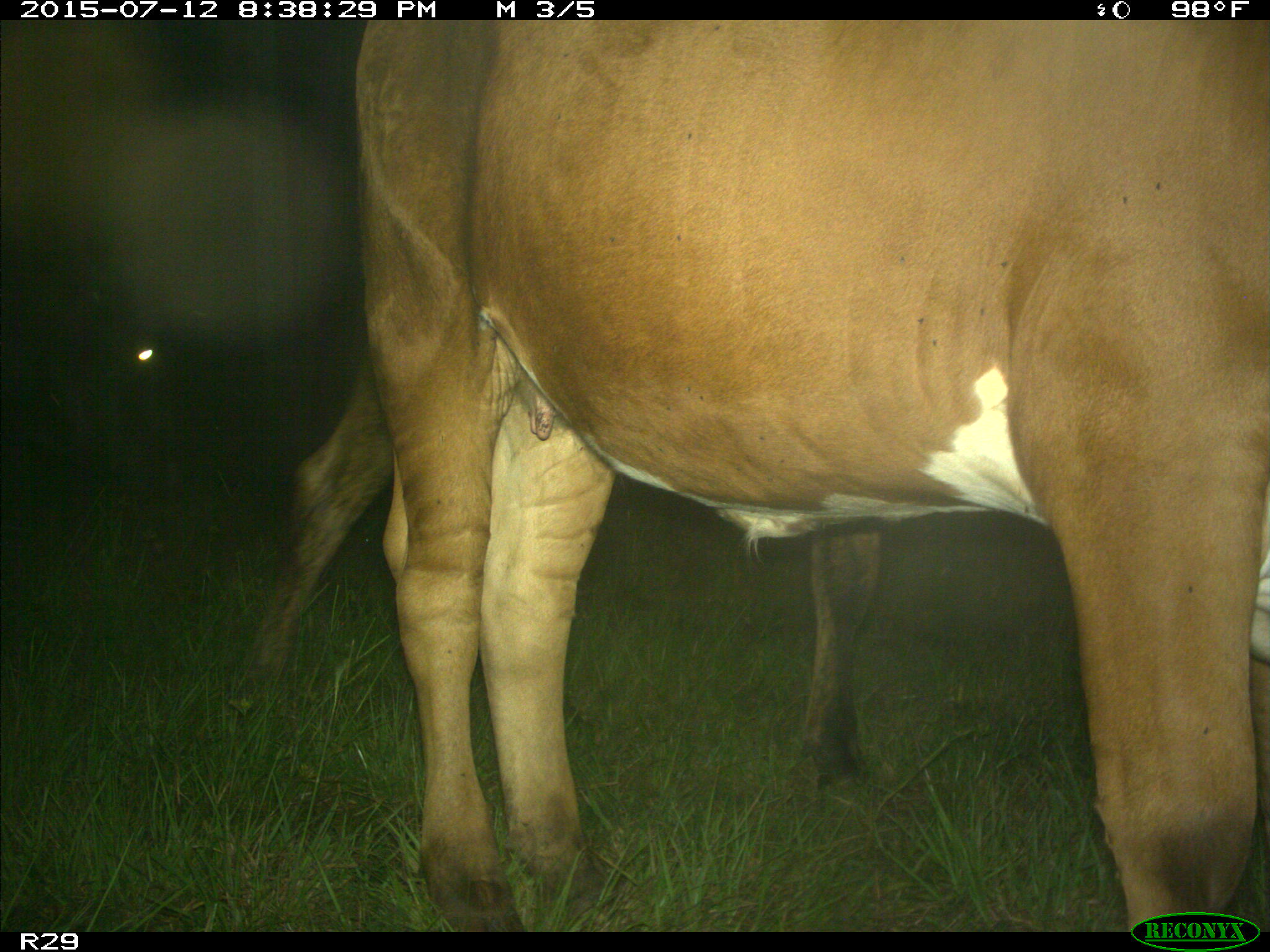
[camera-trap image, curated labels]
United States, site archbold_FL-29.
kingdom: Animalia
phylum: Chordata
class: Mammalia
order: Artiodactyla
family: Bovidae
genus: Bos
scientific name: Bos taurus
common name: domestic cow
Bos taurus (domestic cow).